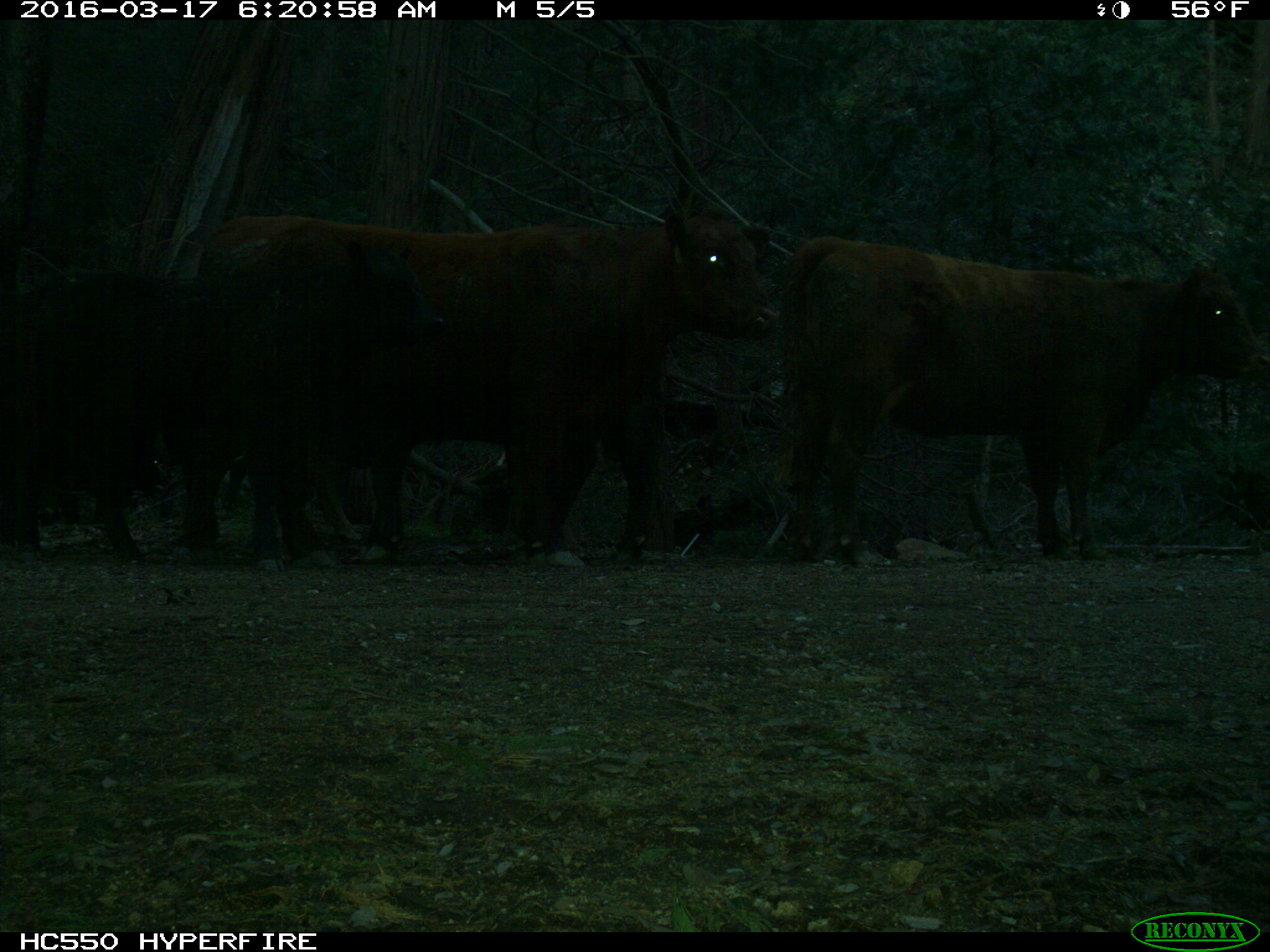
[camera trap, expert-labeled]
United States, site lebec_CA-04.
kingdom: Animalia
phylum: Chordata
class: Mammalia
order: Artiodactyla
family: Bovidae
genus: Bos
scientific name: Bos taurus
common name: domestic cow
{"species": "Bos taurus (domestic cow)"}